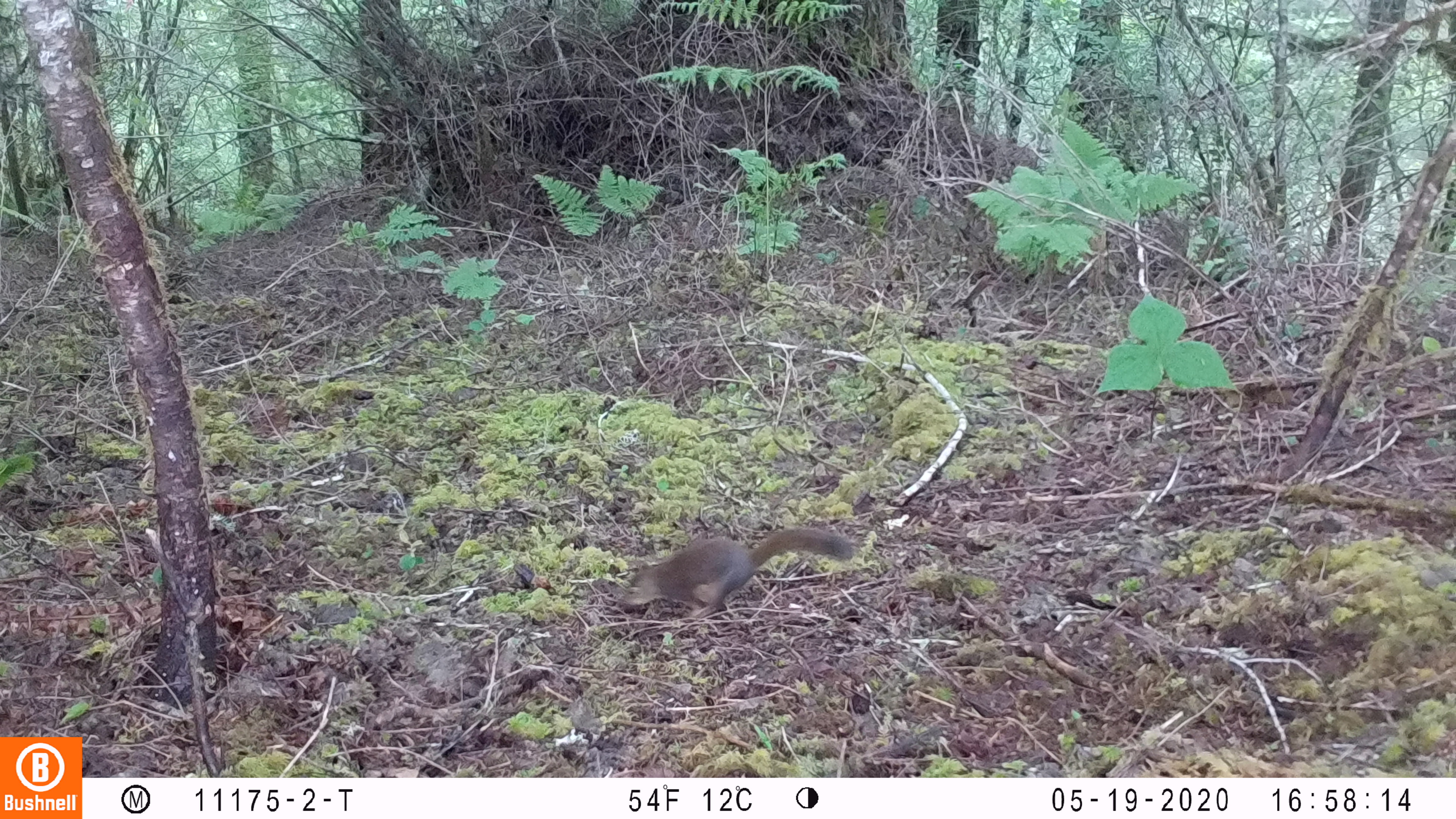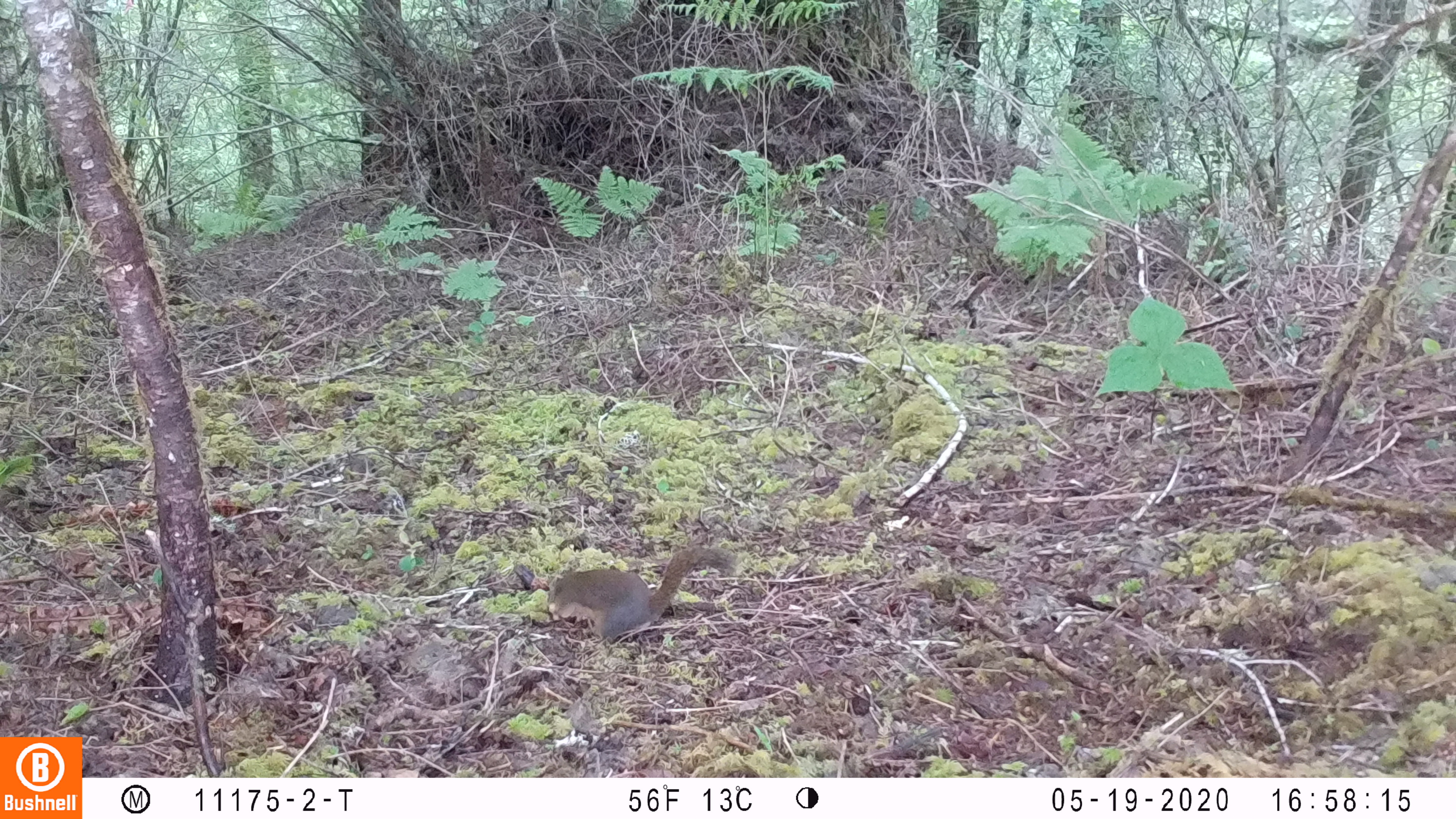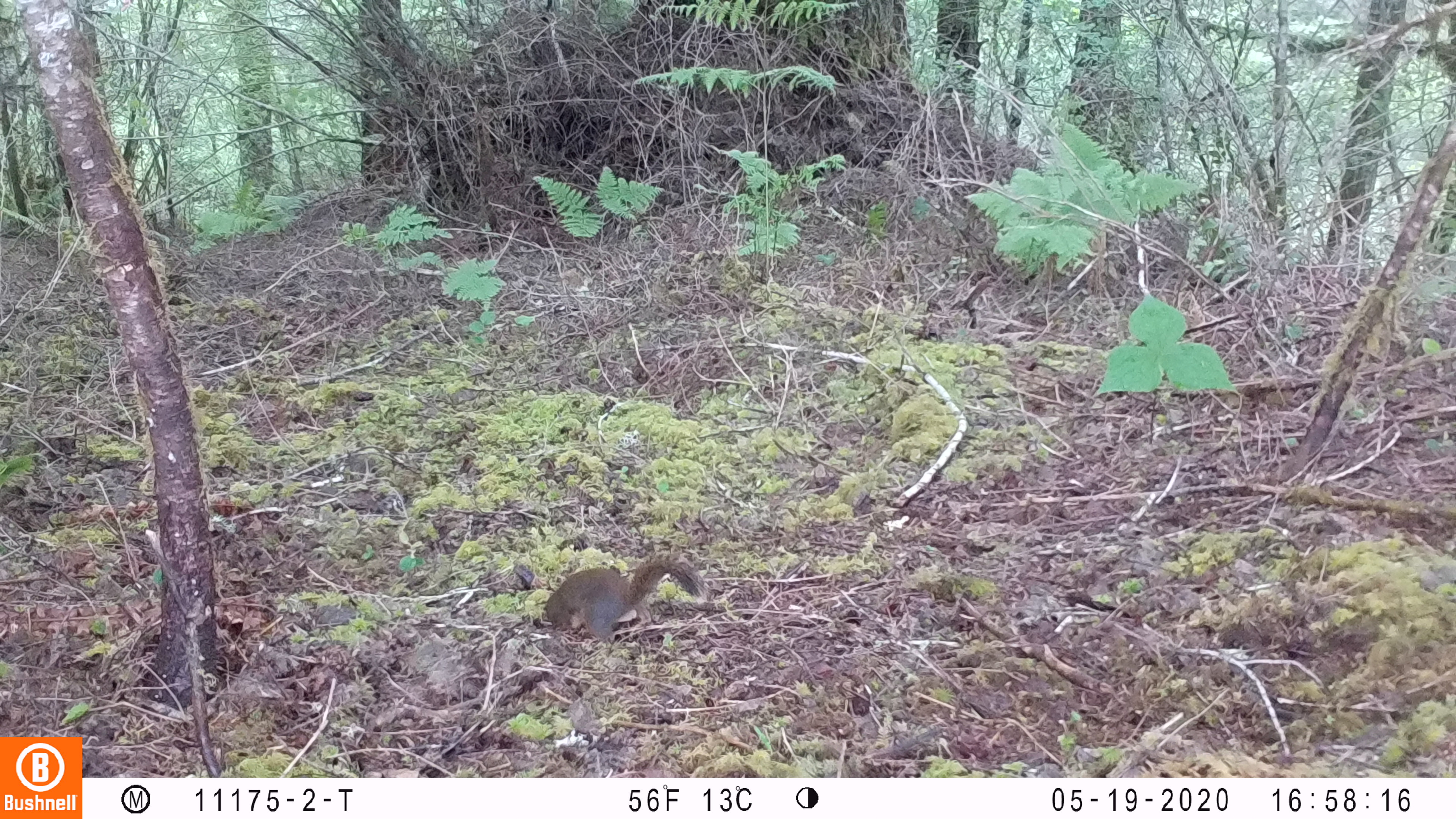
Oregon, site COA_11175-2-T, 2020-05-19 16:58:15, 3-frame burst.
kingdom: Animalia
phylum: Chordata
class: Mammalia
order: Rodentia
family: Sciuridae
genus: Tamiasciurus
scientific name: Tamiasciurus douglasii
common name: douglas squirrel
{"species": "douglas squirrel (Tamiasciurus douglasii)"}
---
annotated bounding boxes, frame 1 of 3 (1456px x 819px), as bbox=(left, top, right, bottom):
douglas squirrel: bbox=(609, 521, 857, 622)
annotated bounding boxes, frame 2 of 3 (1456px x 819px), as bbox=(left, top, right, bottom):
douglas squirrel: bbox=(541, 545, 735, 647)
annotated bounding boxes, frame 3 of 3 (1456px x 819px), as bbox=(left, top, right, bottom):
douglas squirrel: bbox=(537, 552, 707, 642)